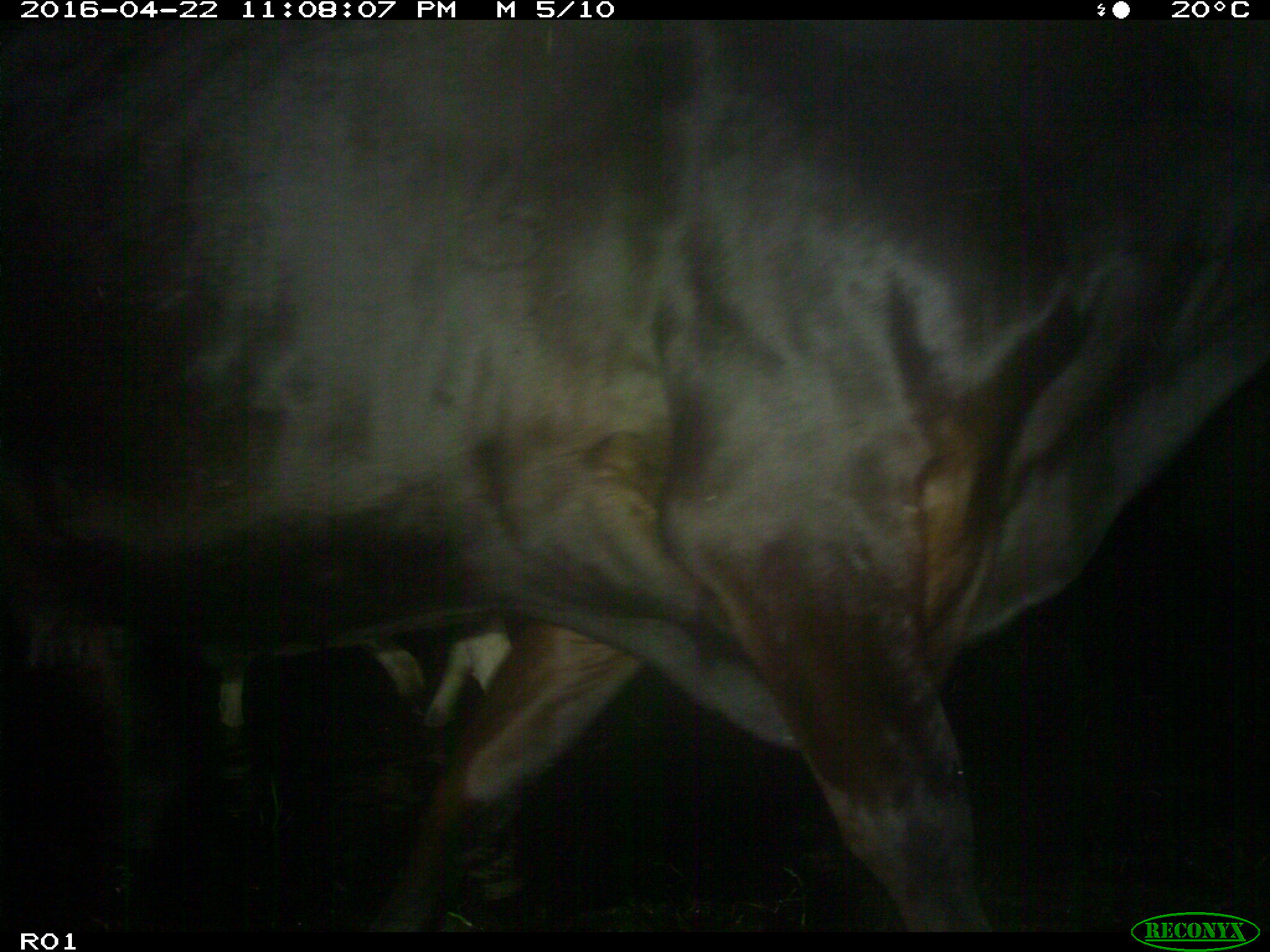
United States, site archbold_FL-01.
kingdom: Animalia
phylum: Chordata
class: Mammalia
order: Artiodactyla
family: Bovidae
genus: Bos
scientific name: Bos taurus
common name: domestic cow